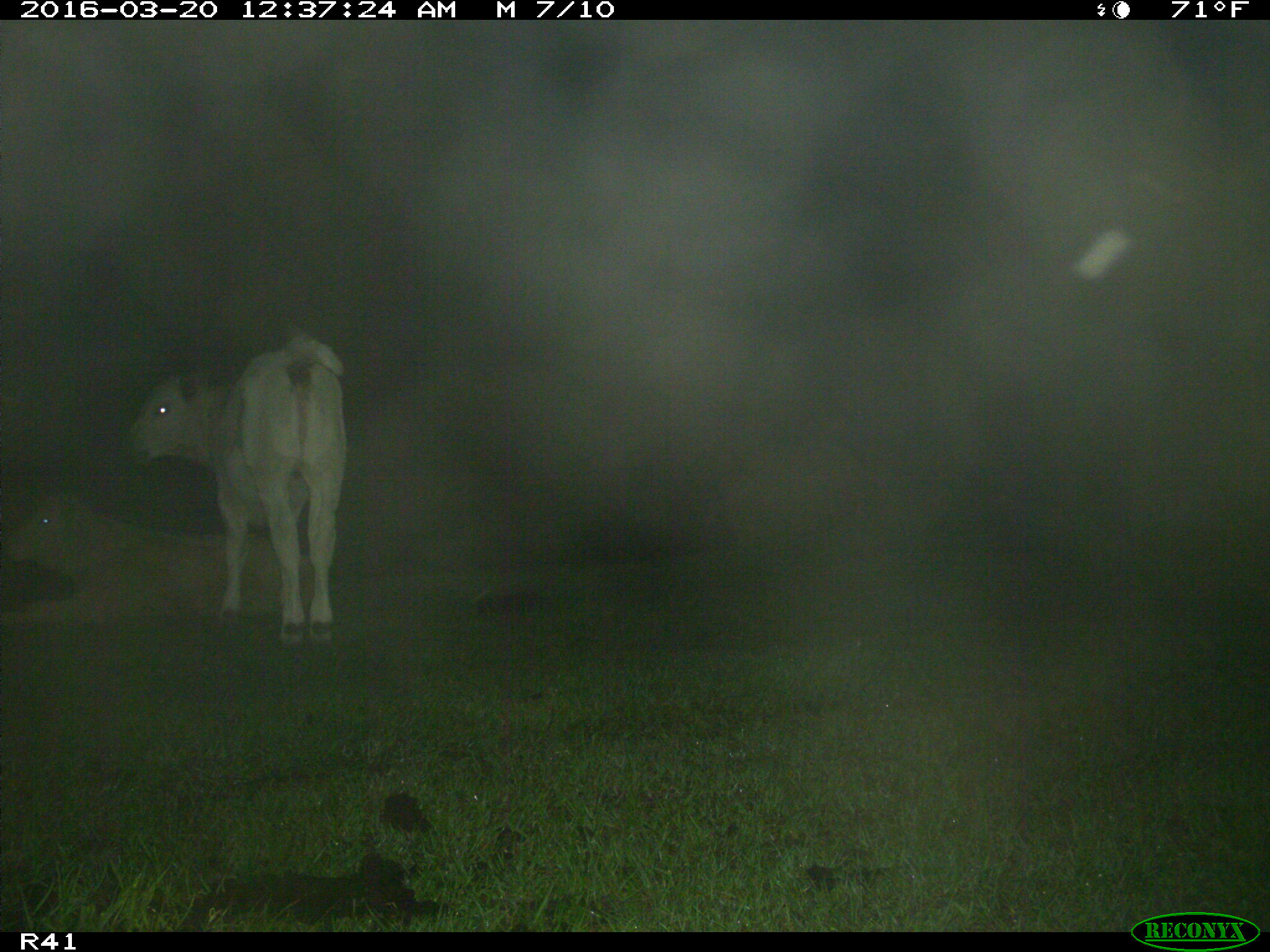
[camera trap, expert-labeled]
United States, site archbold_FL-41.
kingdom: Animalia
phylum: Chordata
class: Mammalia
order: Artiodactyla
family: Bovidae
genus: Bos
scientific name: Bos taurus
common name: domestic cow